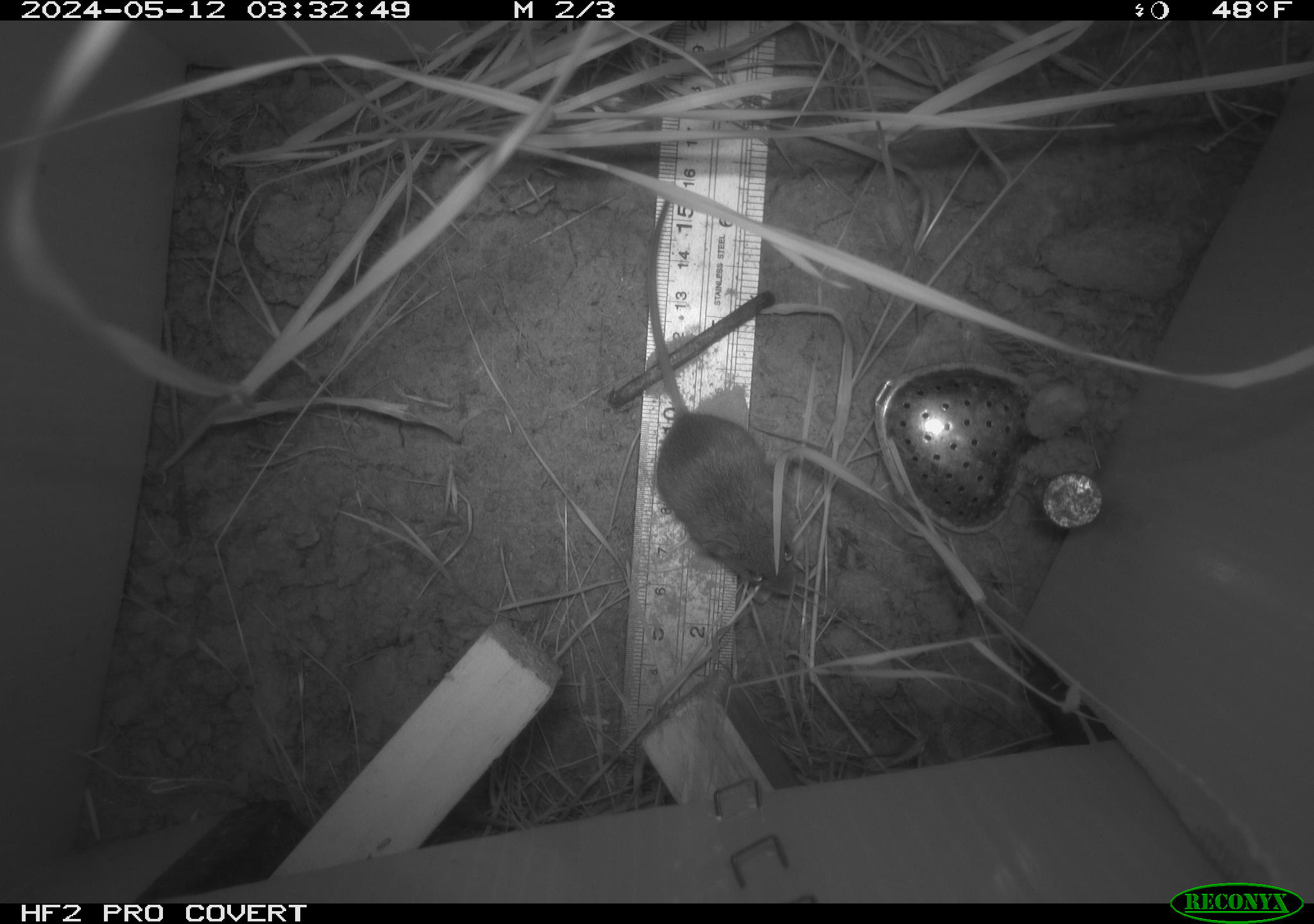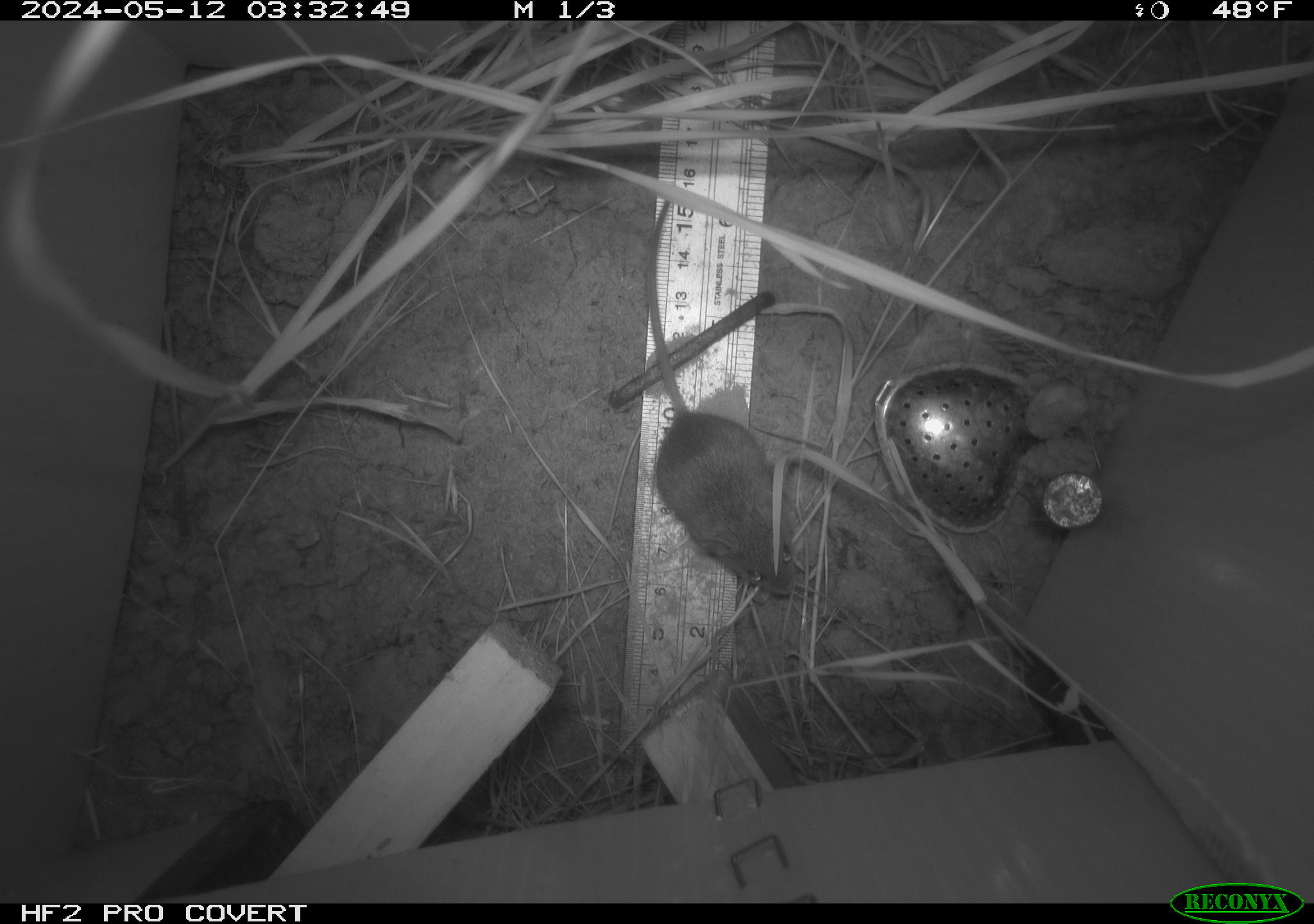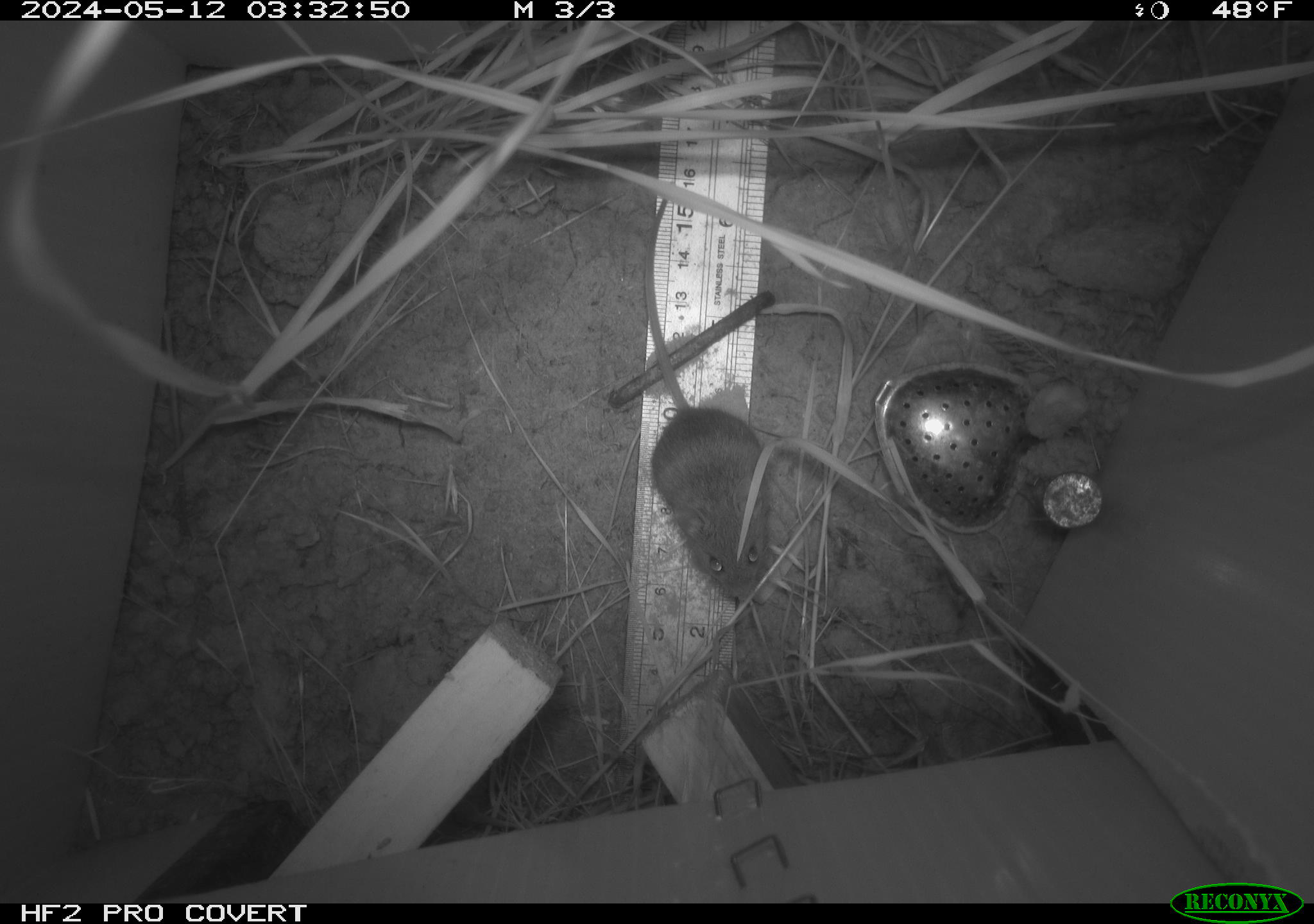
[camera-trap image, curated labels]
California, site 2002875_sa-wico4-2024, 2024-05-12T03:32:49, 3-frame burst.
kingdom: Animalia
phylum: Chordata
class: Mammalia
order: Rodentia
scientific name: Rodentia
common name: mouse species